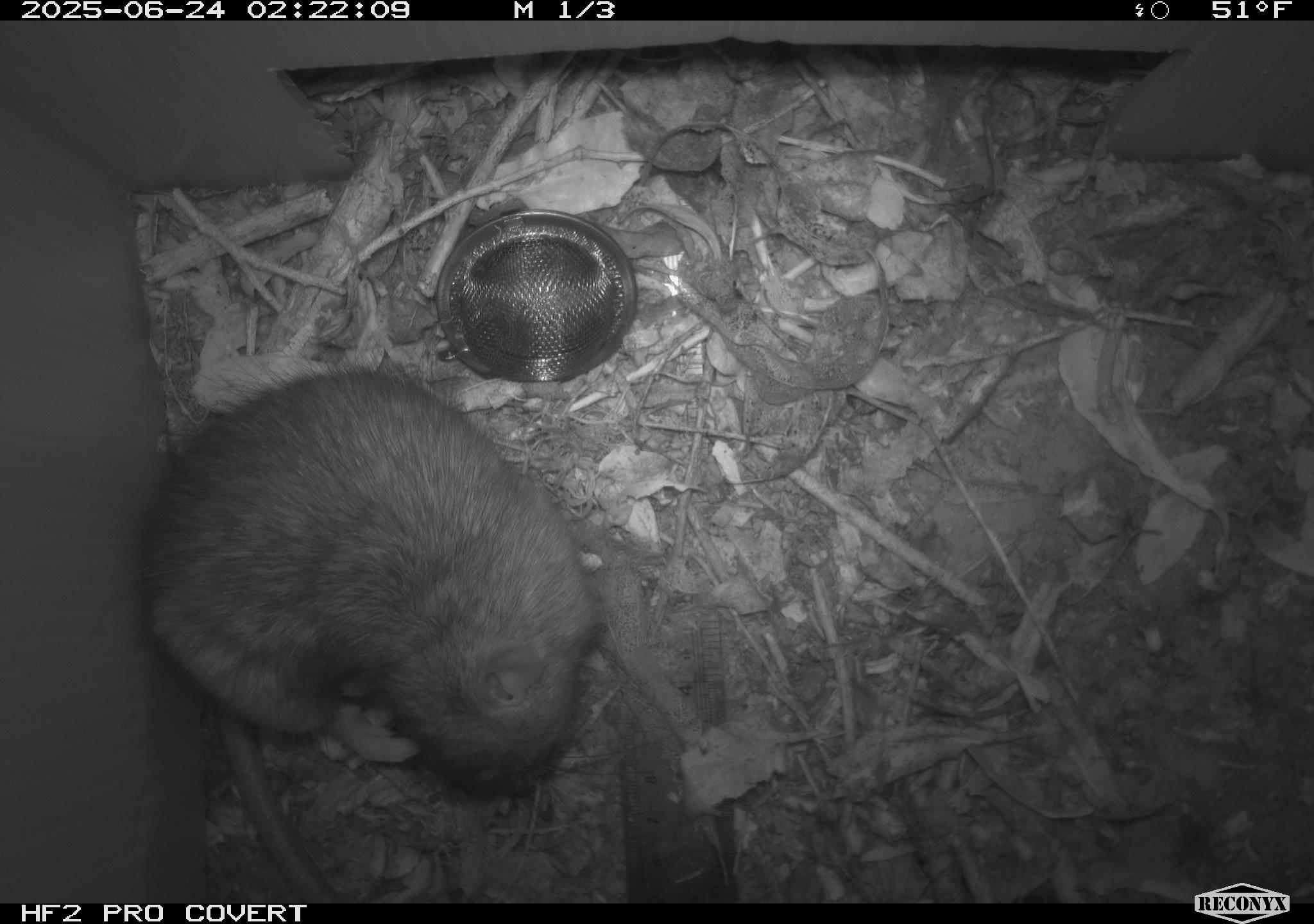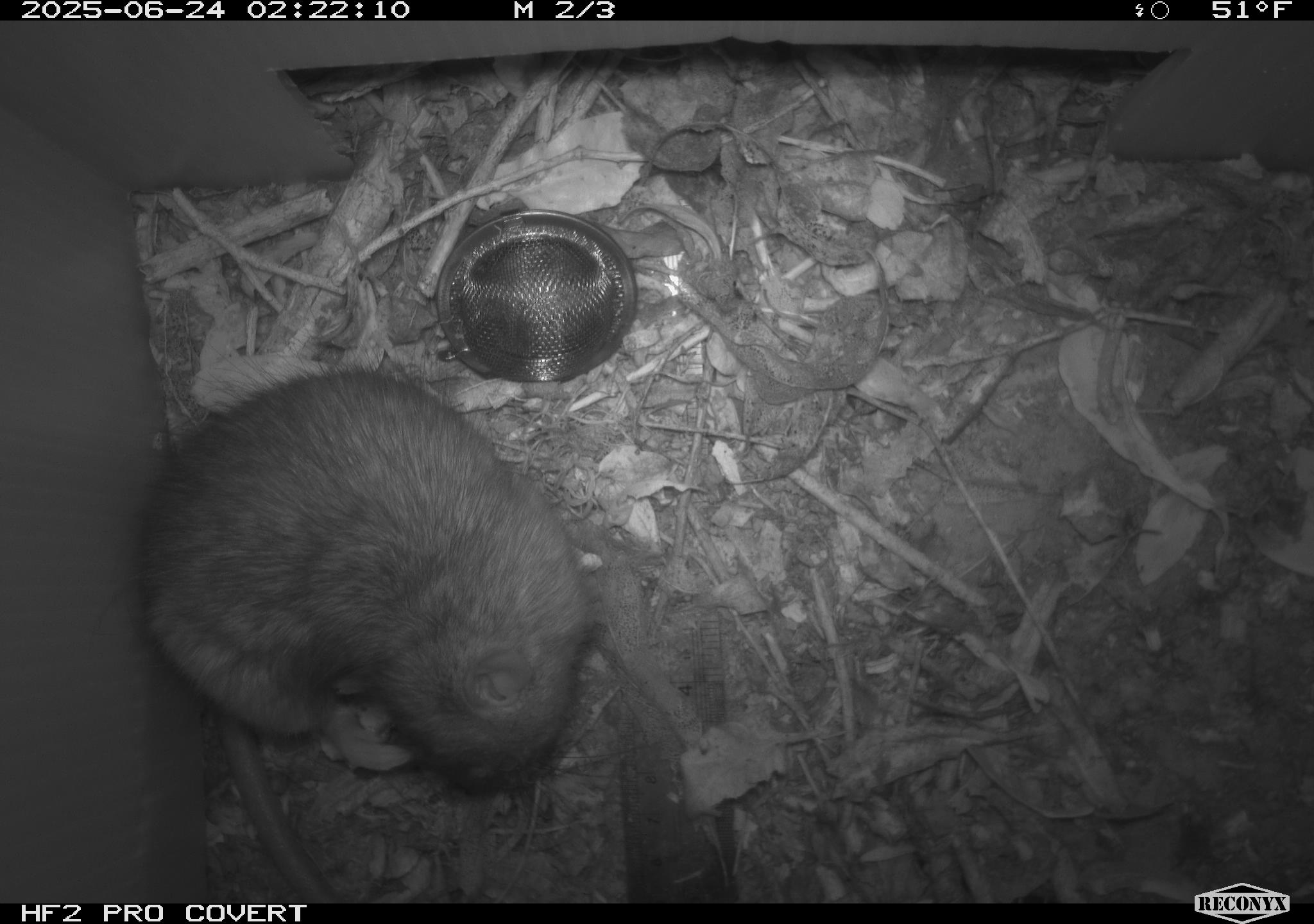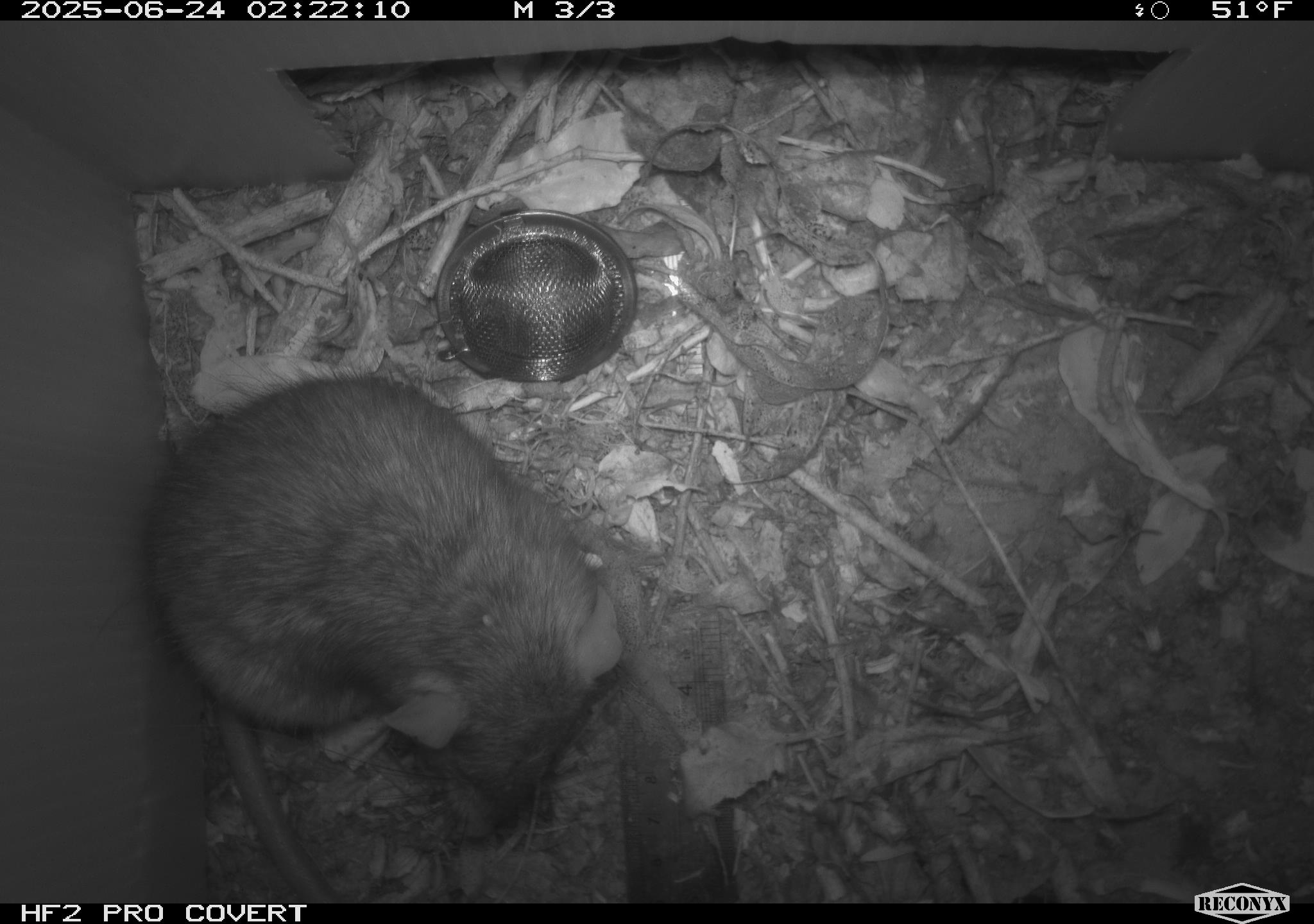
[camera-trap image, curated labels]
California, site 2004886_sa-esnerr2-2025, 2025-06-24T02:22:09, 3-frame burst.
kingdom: Animalia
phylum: Chordata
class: Mammalia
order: Rodentia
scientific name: Rodentia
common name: rodent